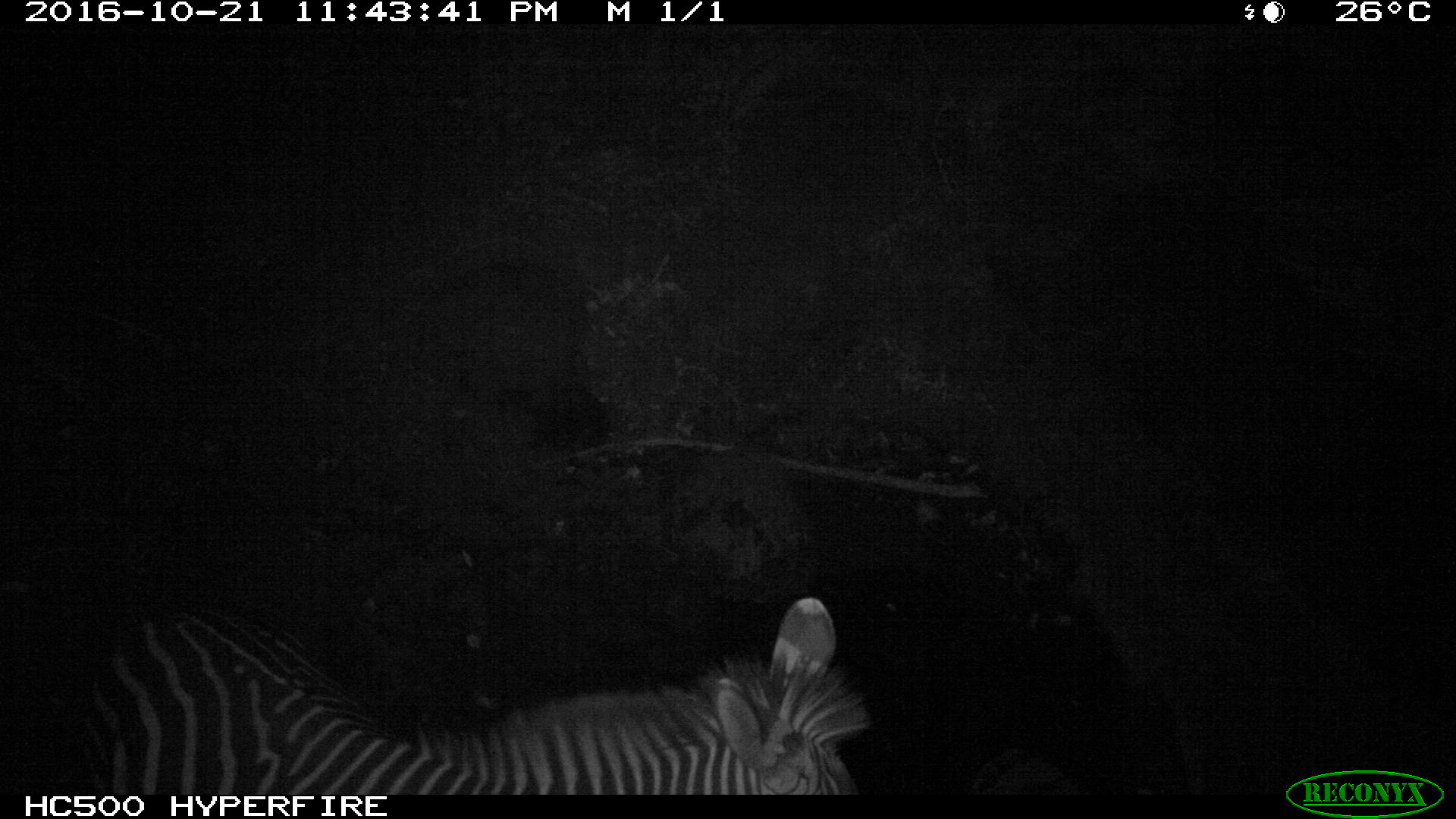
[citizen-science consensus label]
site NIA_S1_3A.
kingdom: Animalia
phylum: Chordata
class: Mammalia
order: Perissodactyla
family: Equidae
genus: Equus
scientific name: Equus quagga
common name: plains zebra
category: zebraplains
Zebraplains (plains zebra) (Equus quagga), count 1. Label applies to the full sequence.